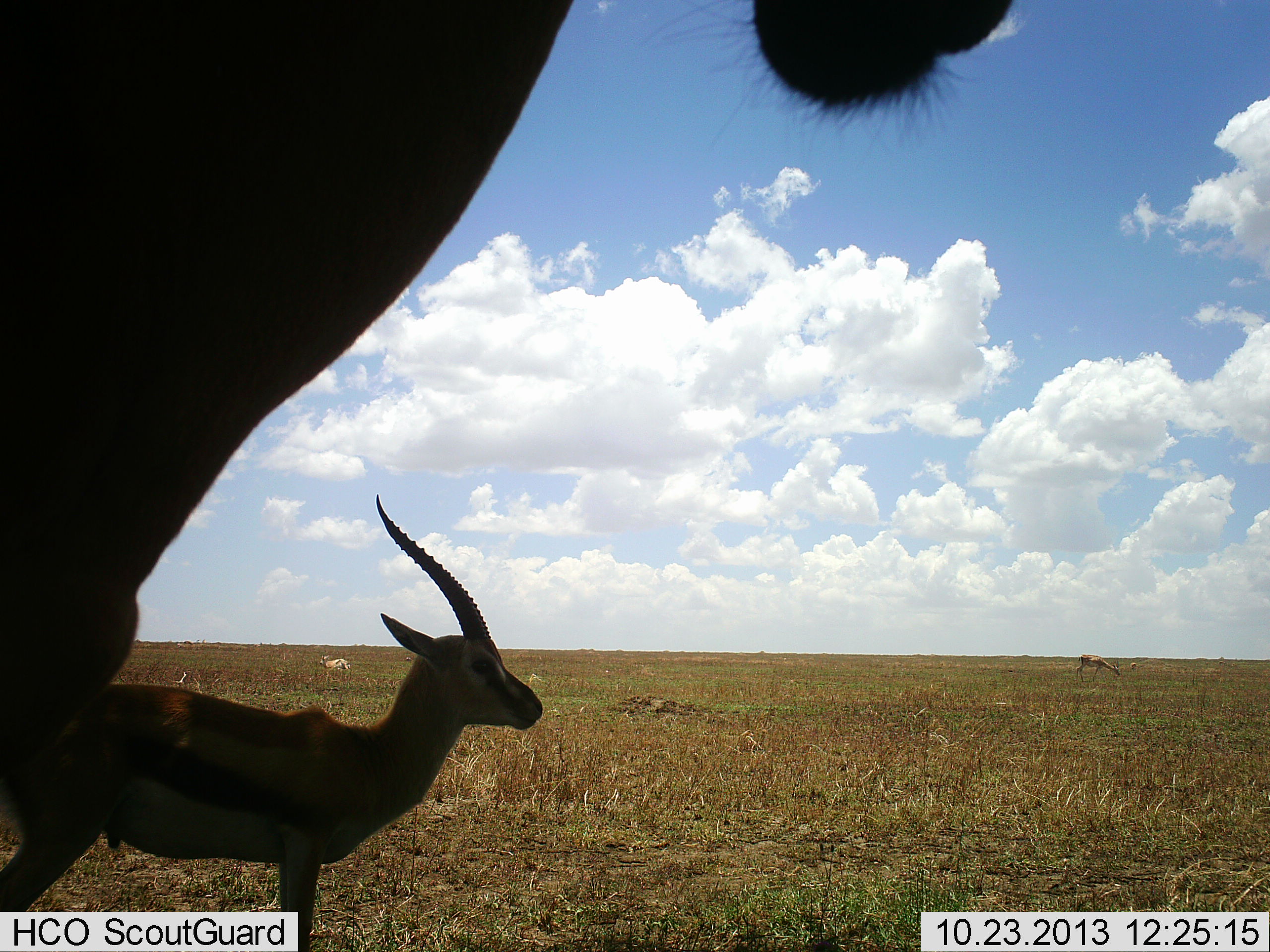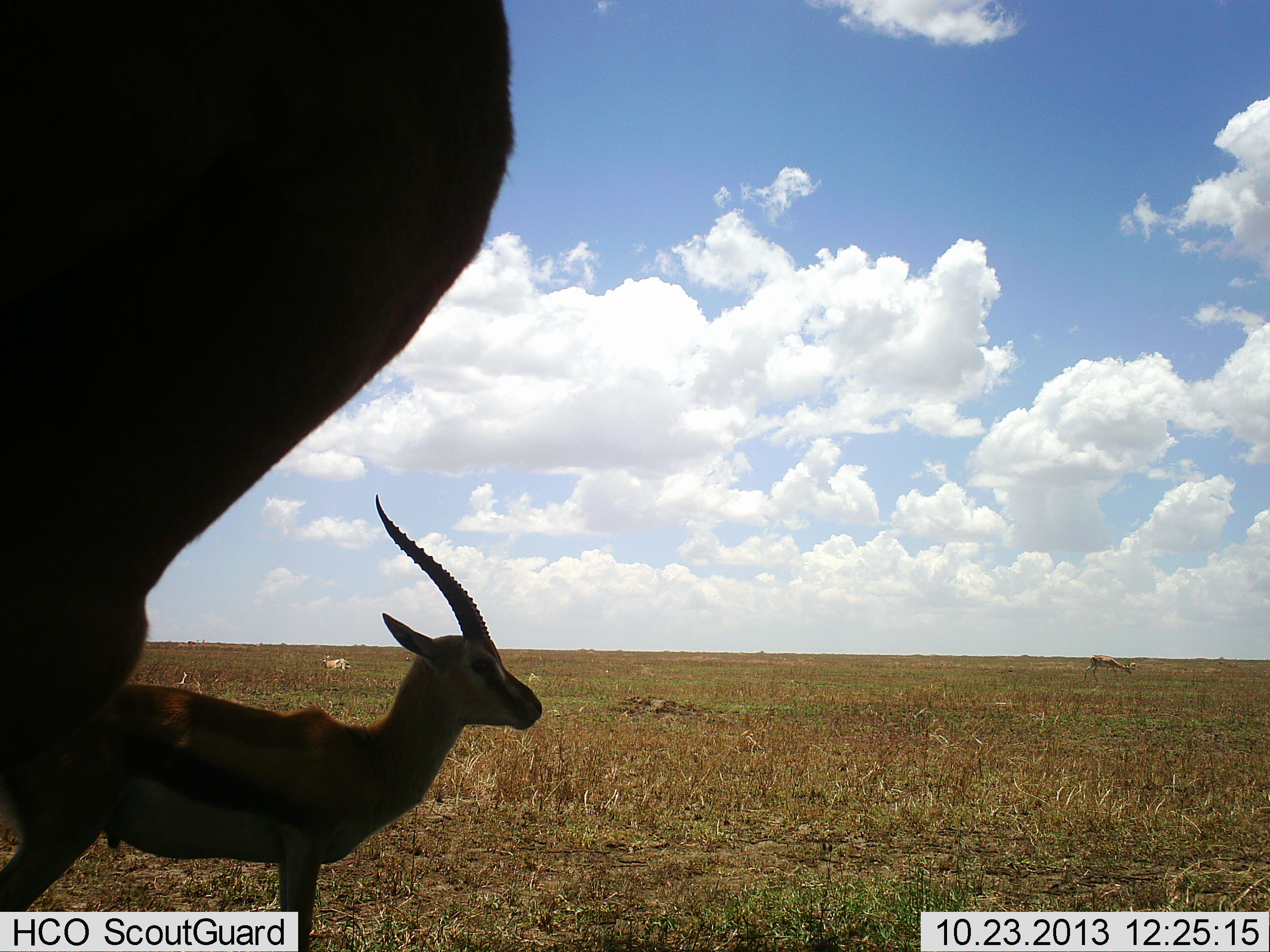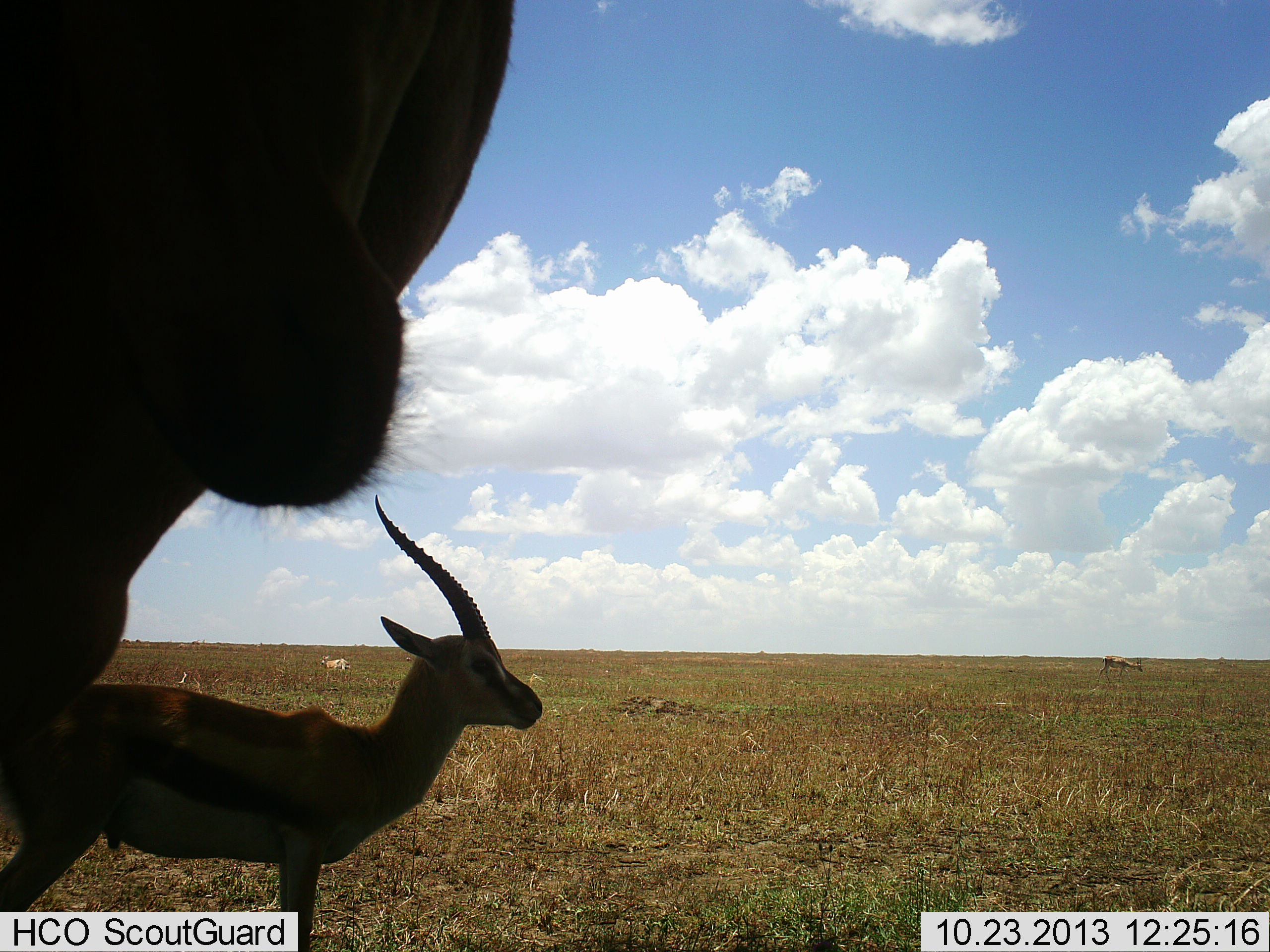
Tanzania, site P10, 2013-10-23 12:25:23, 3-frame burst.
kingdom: Animalia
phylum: Chordata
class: Mammalia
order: Artiodactyla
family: Bovidae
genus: Eudorcas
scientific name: Eudorcas thomsonii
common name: thomson's gazelle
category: gazellethomsons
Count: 3.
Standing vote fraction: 100%.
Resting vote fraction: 0%.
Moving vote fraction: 18%.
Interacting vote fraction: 6%.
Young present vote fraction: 0%.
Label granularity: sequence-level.